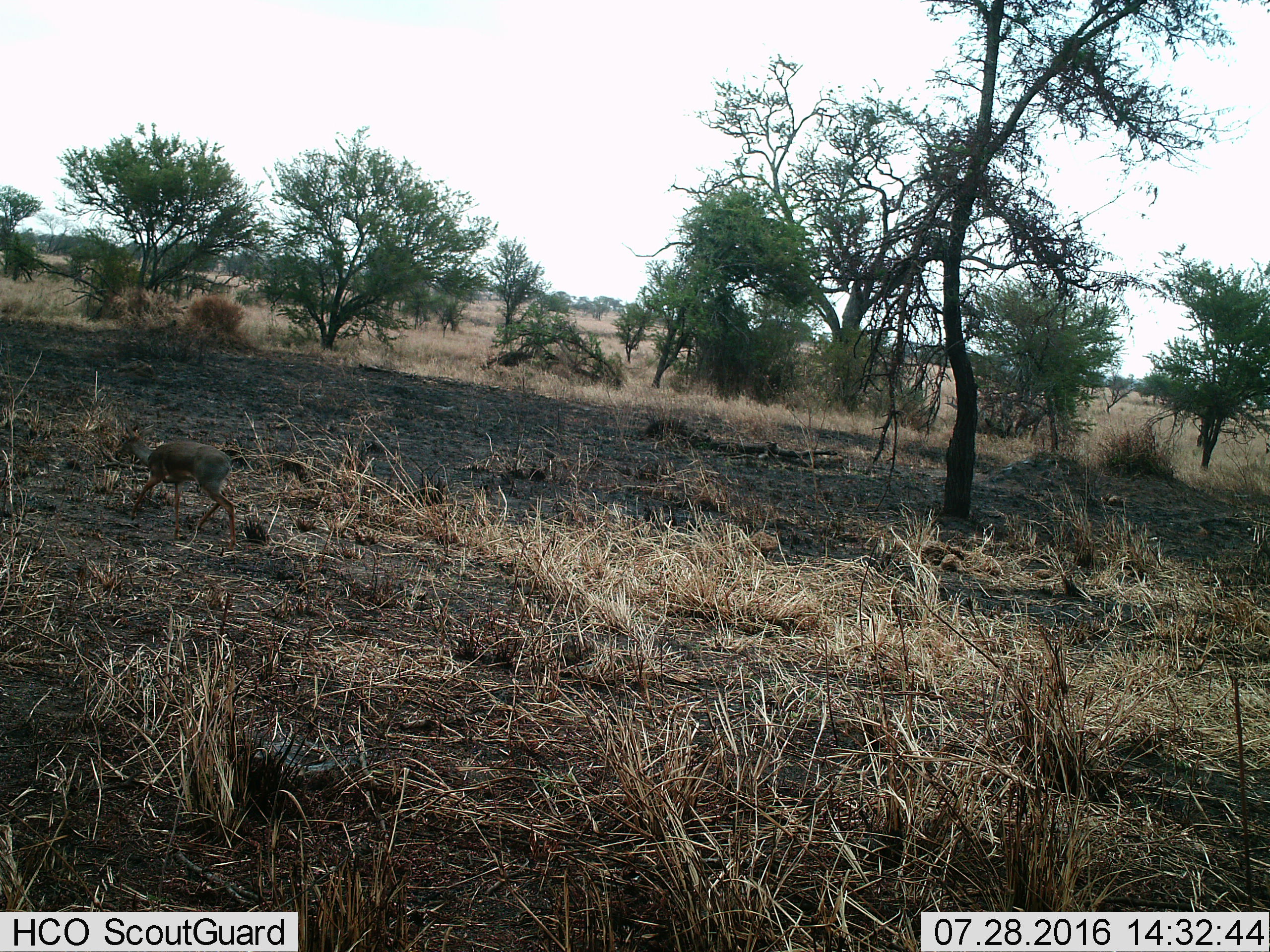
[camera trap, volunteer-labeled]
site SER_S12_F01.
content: unidentified animal